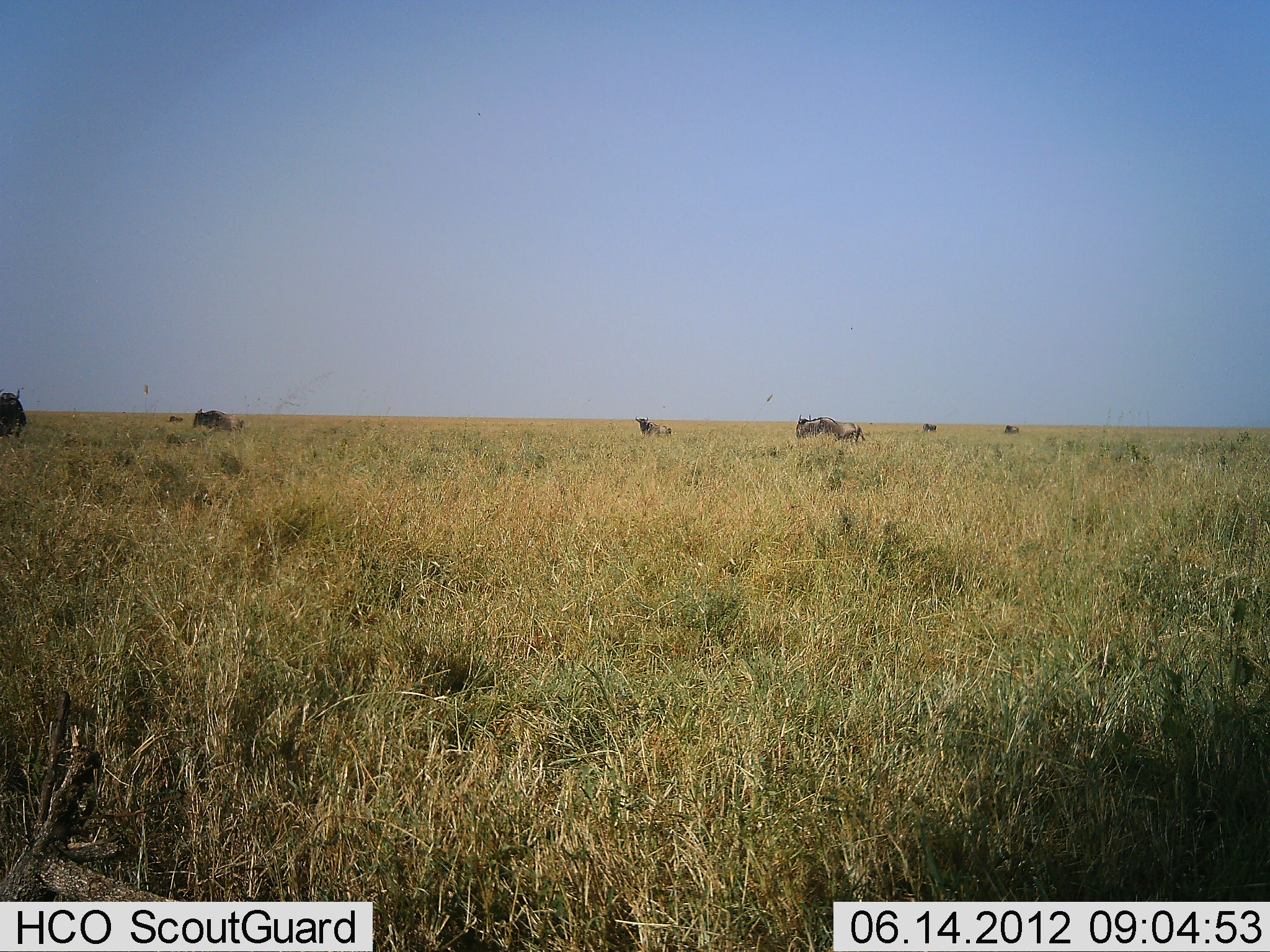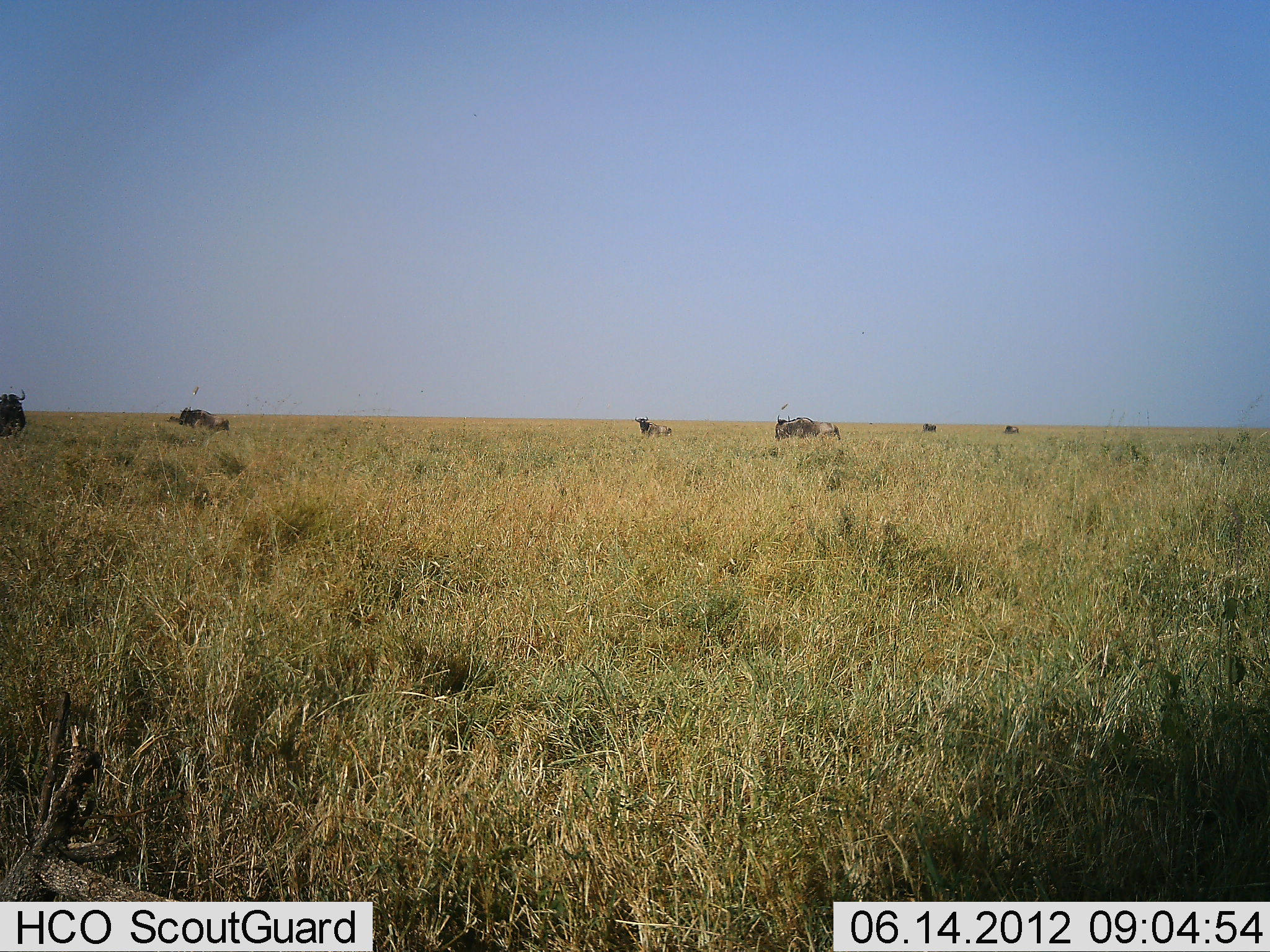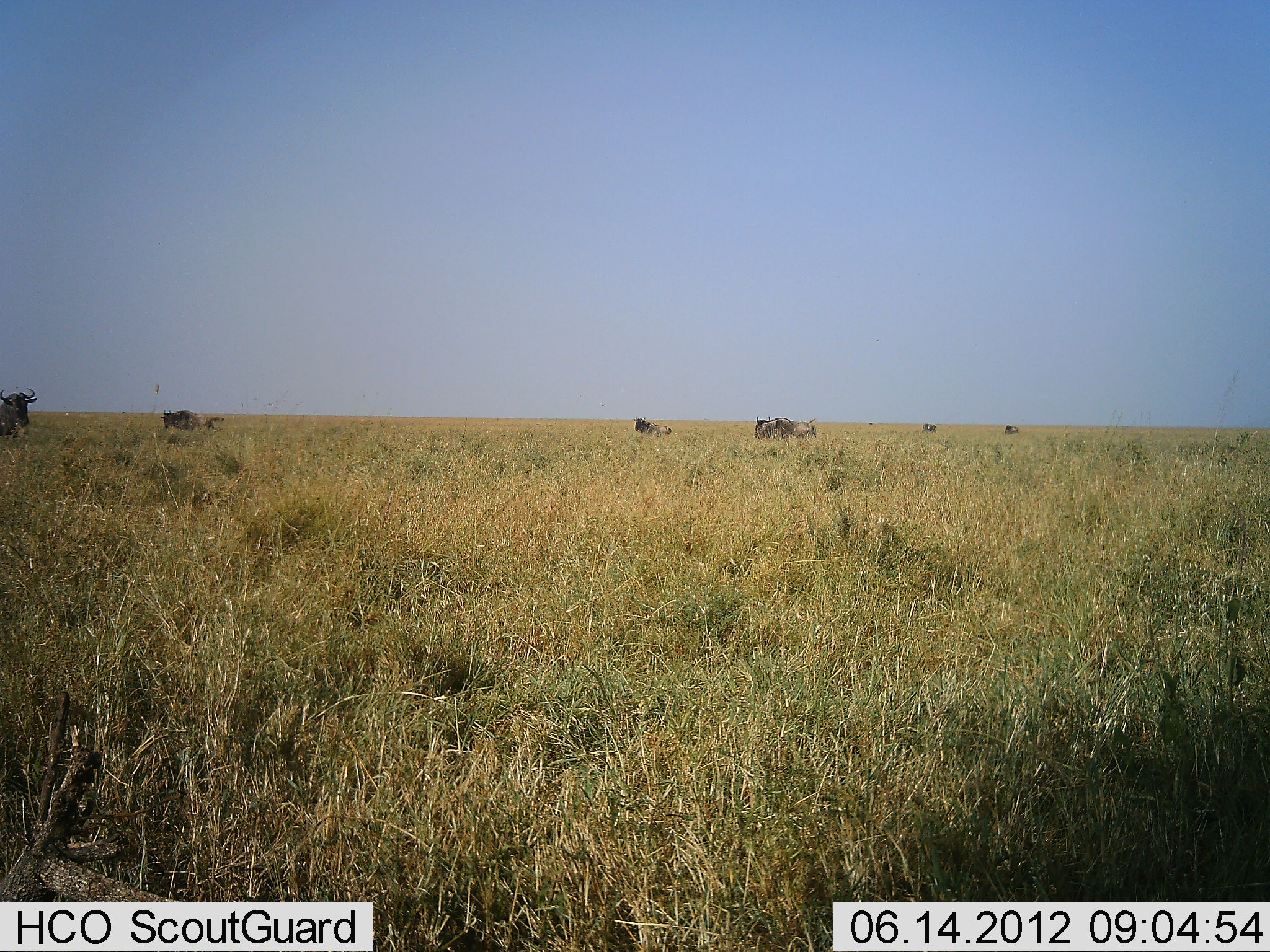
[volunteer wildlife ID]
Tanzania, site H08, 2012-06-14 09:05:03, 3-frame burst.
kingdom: Animalia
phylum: Chordata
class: Mammalia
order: Artiodactyla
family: Bovidae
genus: Connochaetes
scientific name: Connochaetes taurinus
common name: blue wildebeest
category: wildebeest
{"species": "wildebeest (blue wildebeest) (Connochaetes taurinus)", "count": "6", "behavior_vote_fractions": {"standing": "30%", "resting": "0%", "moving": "100%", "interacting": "0%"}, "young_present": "0%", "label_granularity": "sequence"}